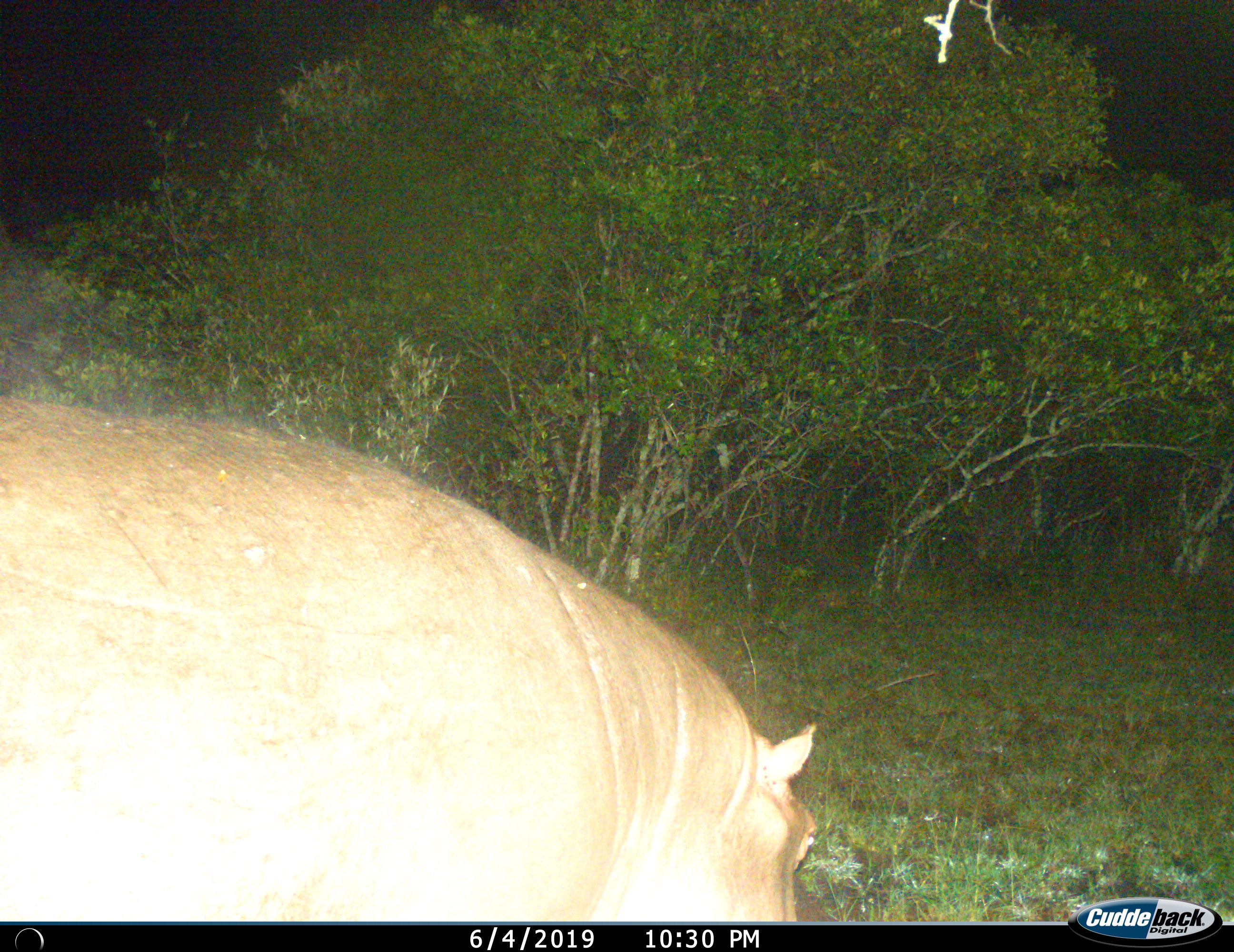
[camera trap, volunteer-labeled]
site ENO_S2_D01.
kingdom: Animalia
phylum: Chordata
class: Mammalia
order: Artiodactyla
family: Hippopotamidae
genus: Hippopotamus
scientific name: Hippopotamus amphibius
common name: hippopotamus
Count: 1.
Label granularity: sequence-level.